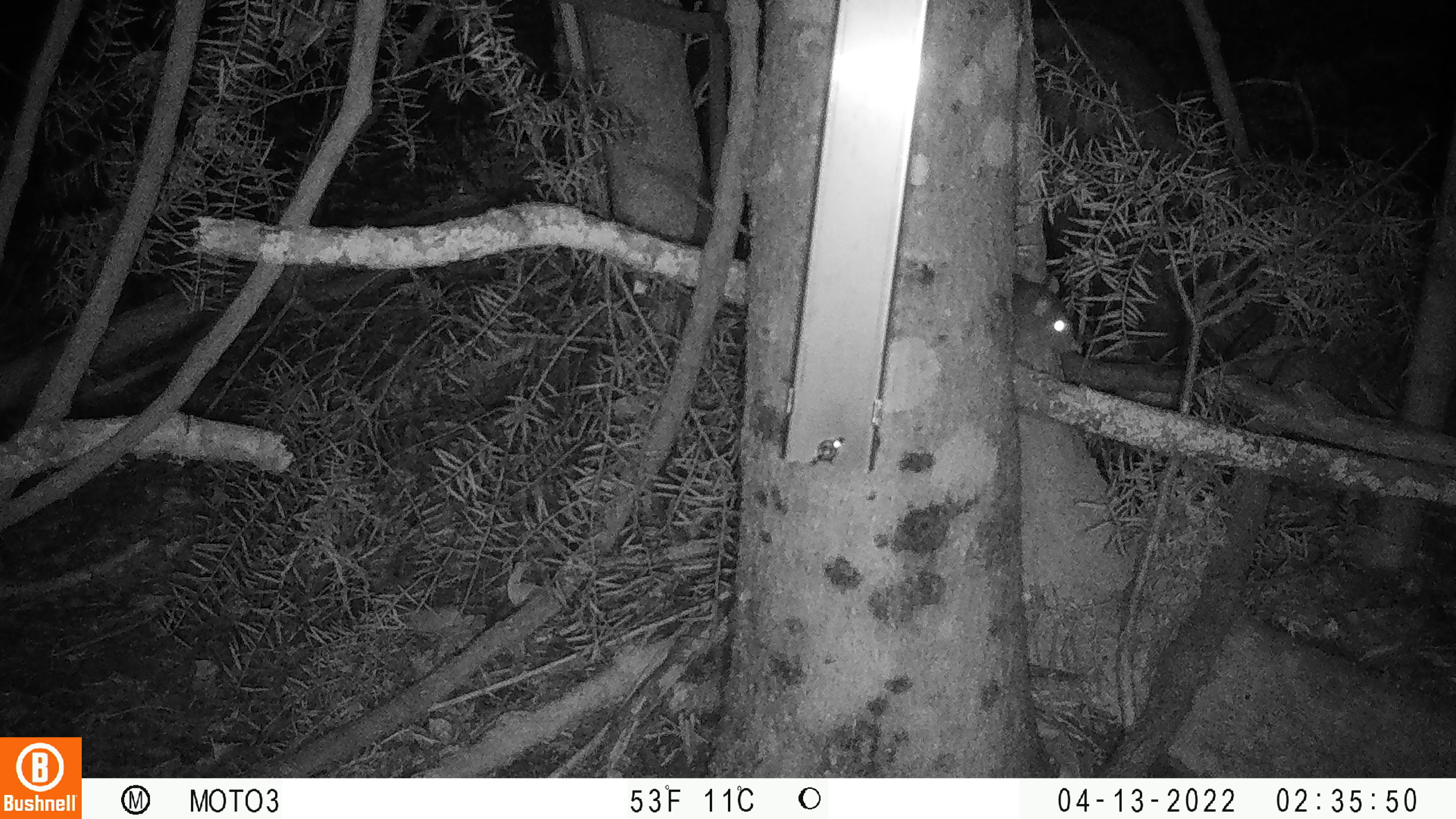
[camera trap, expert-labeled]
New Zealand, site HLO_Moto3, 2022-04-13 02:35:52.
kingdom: Animalia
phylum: Chordata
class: Mammalia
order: Rodentia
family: Muridae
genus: Rattus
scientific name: Rattus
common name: rat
Rat (Rattus).